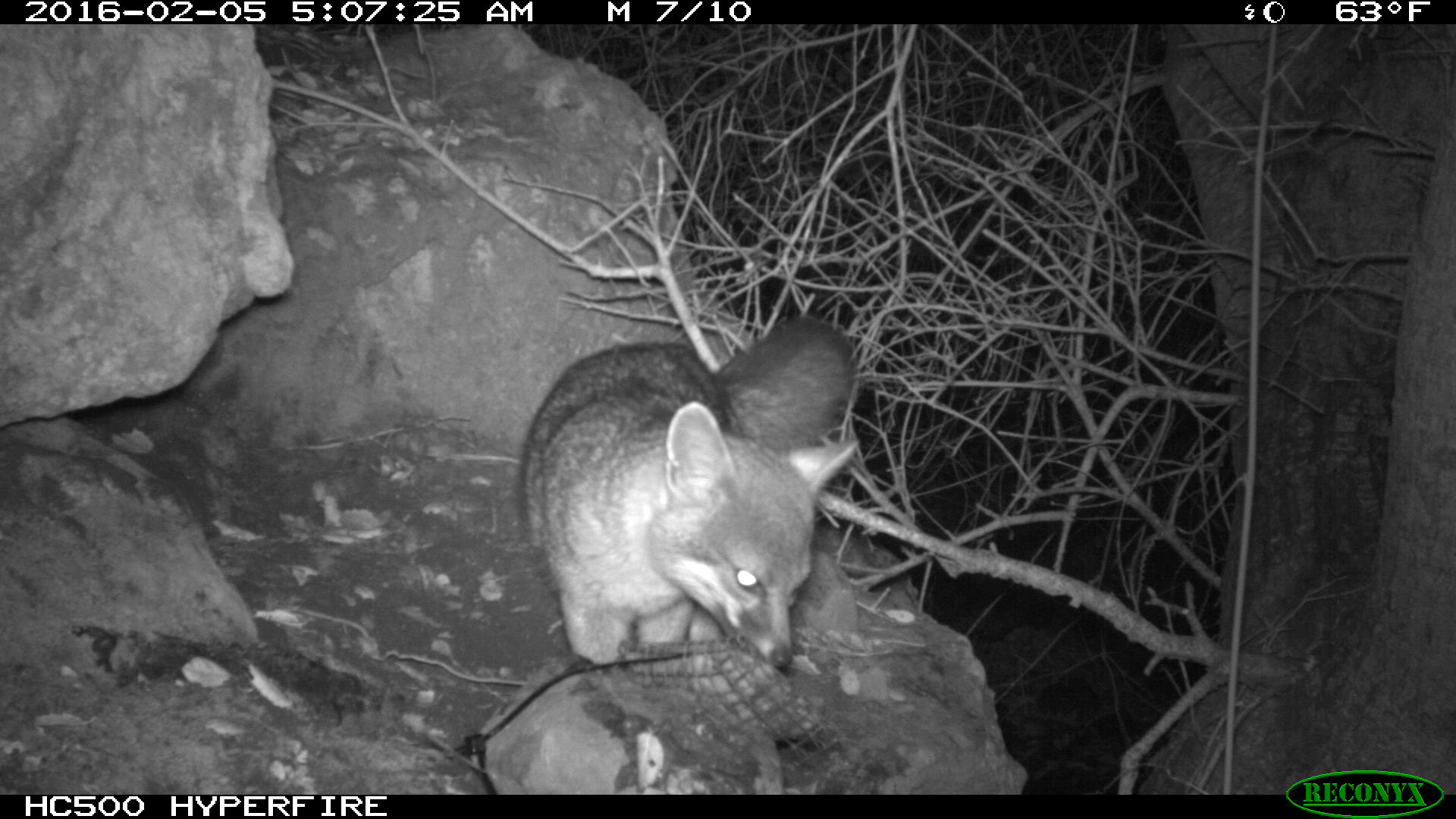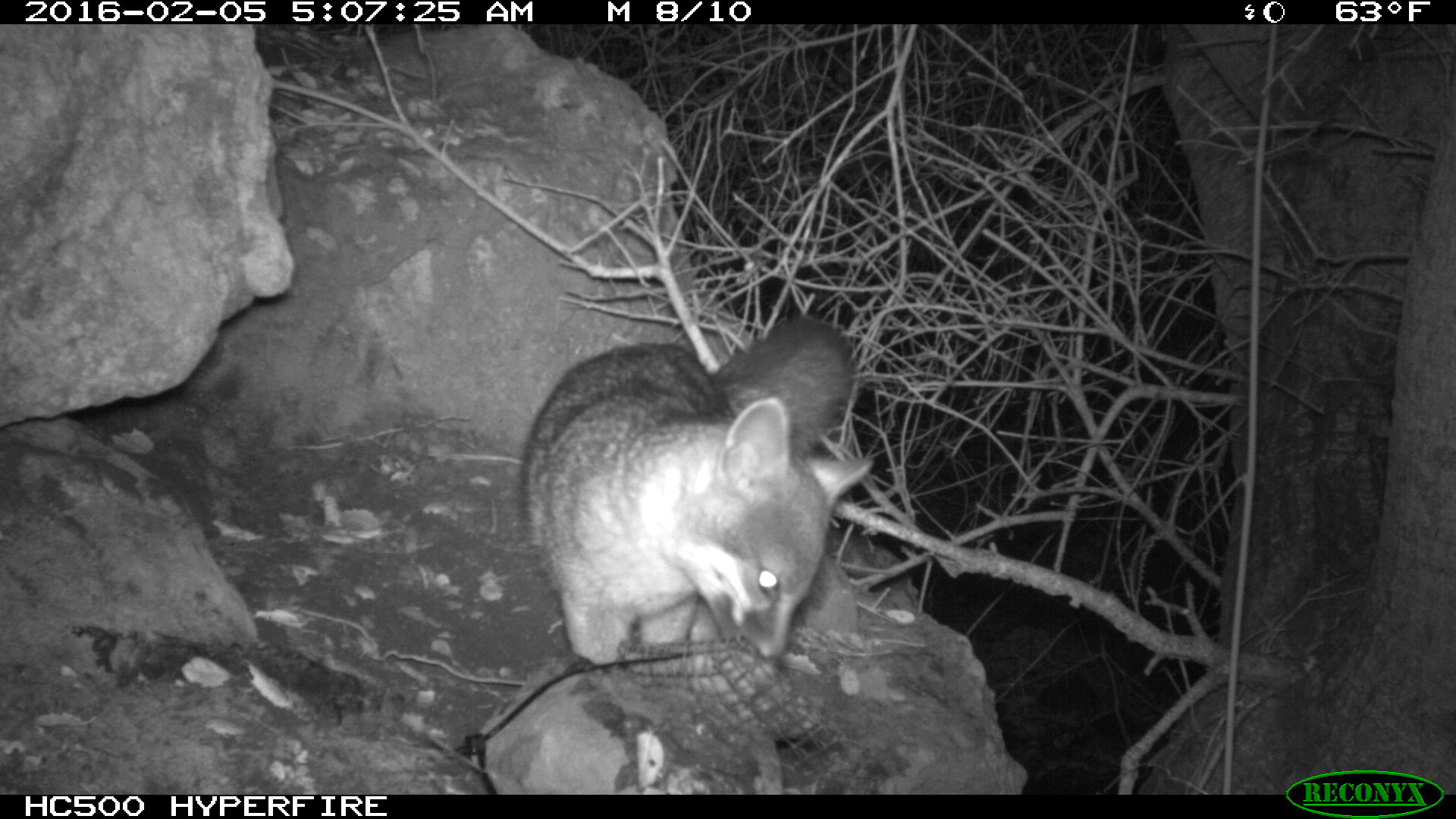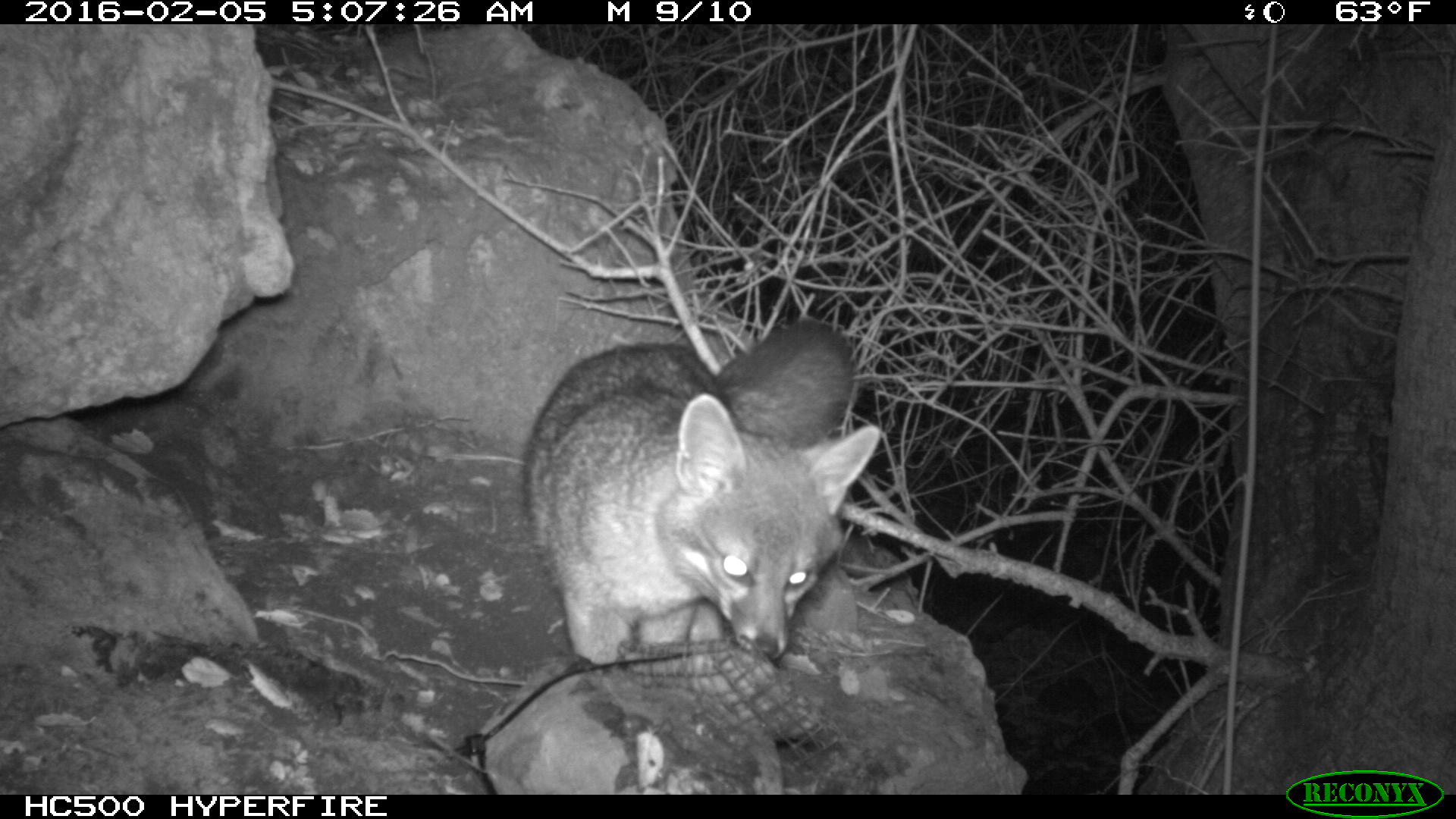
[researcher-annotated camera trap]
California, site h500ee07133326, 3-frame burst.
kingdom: Animalia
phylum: Chordata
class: Mammalia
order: Carnivora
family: Canidae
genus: Urocyon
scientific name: Urocyon littoralis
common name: island fox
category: fox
Fox (island fox) (Urocyon littoralis).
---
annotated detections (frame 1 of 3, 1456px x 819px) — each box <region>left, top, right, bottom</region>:
fox: <region>519, 315, 858, 670</region>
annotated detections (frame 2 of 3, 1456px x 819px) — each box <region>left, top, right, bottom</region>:
fox: <region>515, 315, 857, 665</region>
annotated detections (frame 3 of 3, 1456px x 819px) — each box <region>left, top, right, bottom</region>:
fox: <region>525, 315, 880, 665</region>